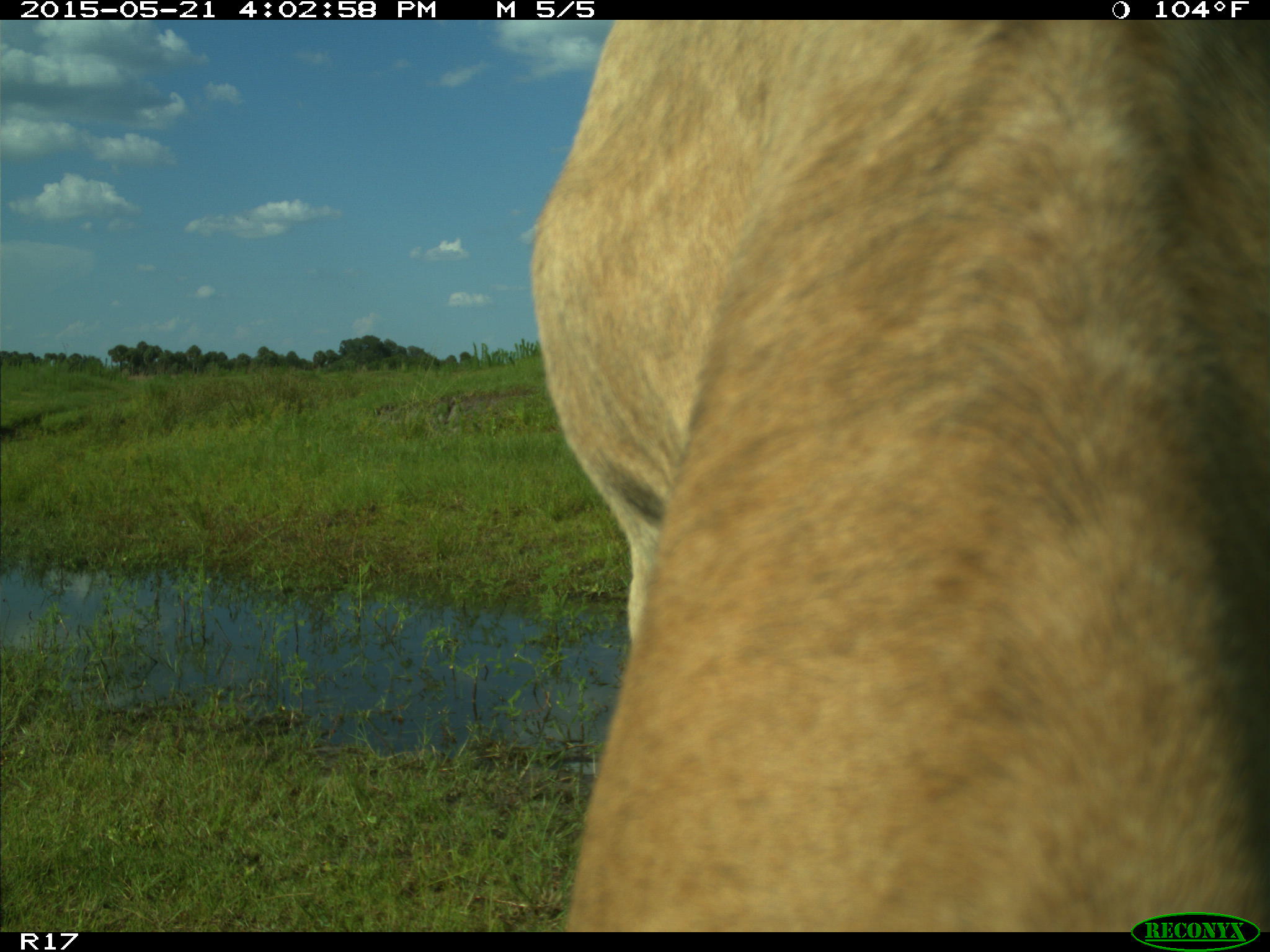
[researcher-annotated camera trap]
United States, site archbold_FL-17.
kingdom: Animalia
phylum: Chordata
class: Mammalia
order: Artiodactyla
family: Bovidae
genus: Bos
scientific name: Bos taurus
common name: domestic cow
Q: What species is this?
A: Bos taurus (domestic cow).